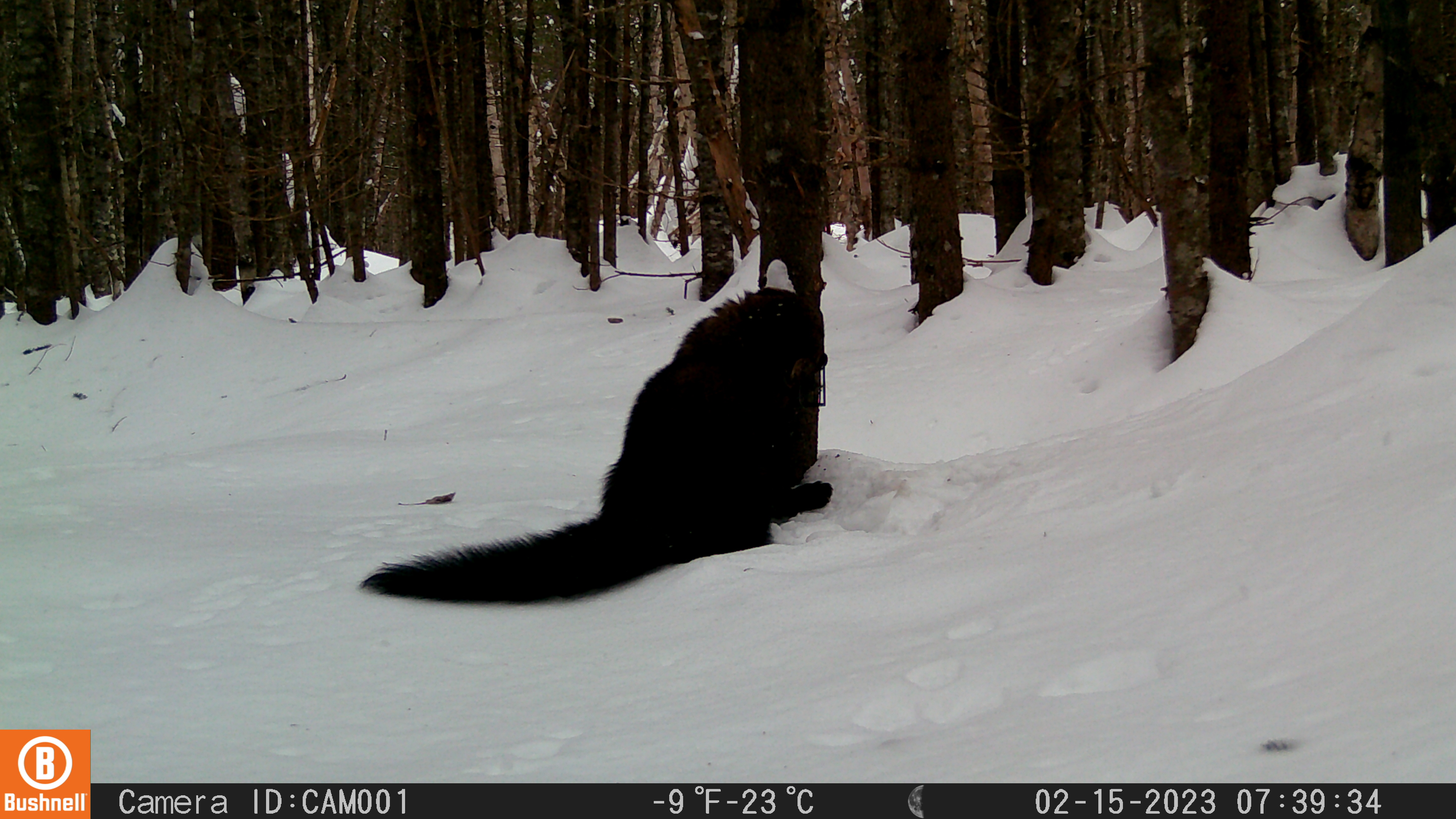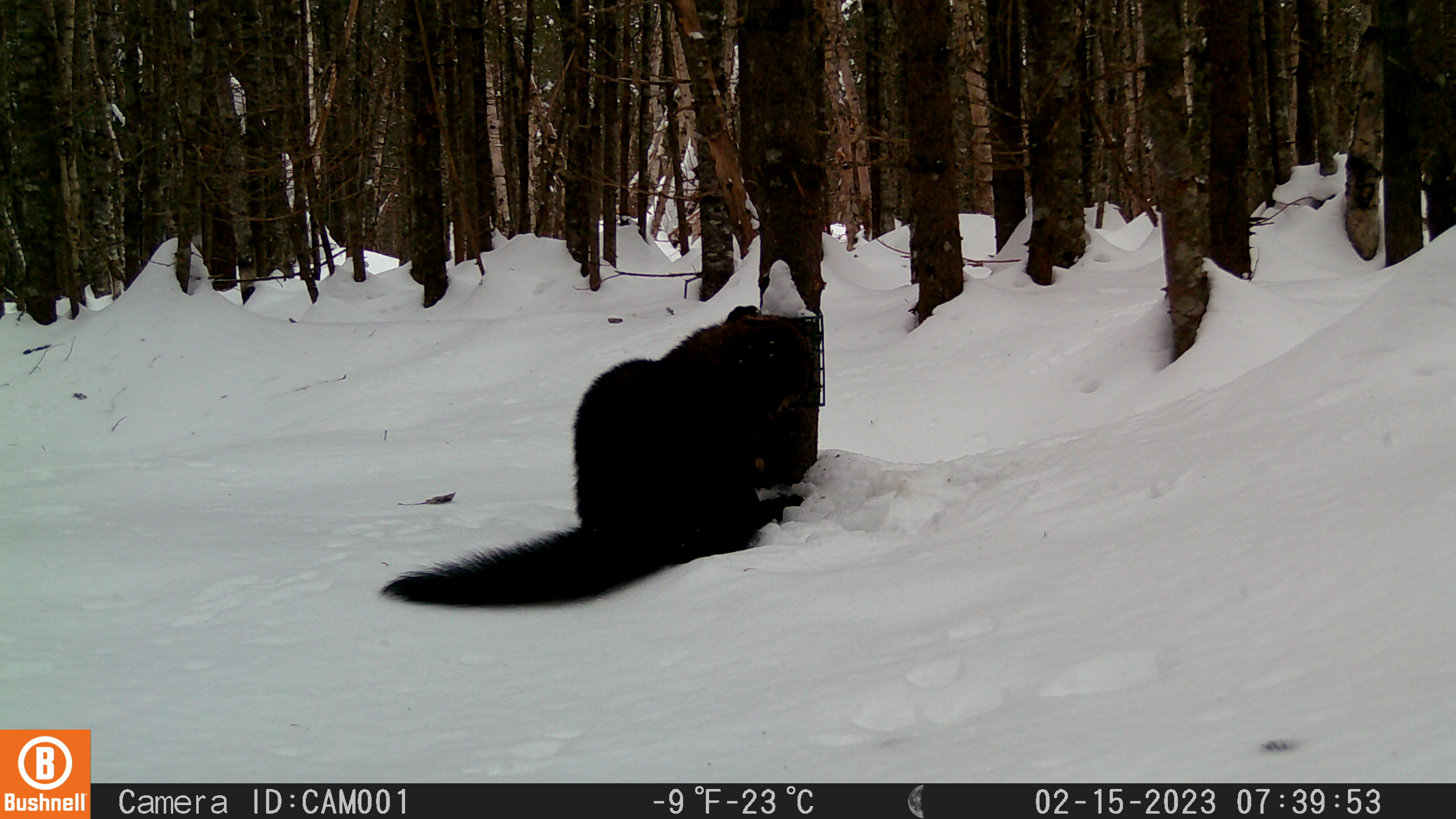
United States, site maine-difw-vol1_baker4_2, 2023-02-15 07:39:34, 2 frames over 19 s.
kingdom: Animalia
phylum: Chordata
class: Mammalia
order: Carnivora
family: Mustelidae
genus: Pekania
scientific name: Pekania pennanti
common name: fisher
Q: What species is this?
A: Fisher (Pekania pennanti).